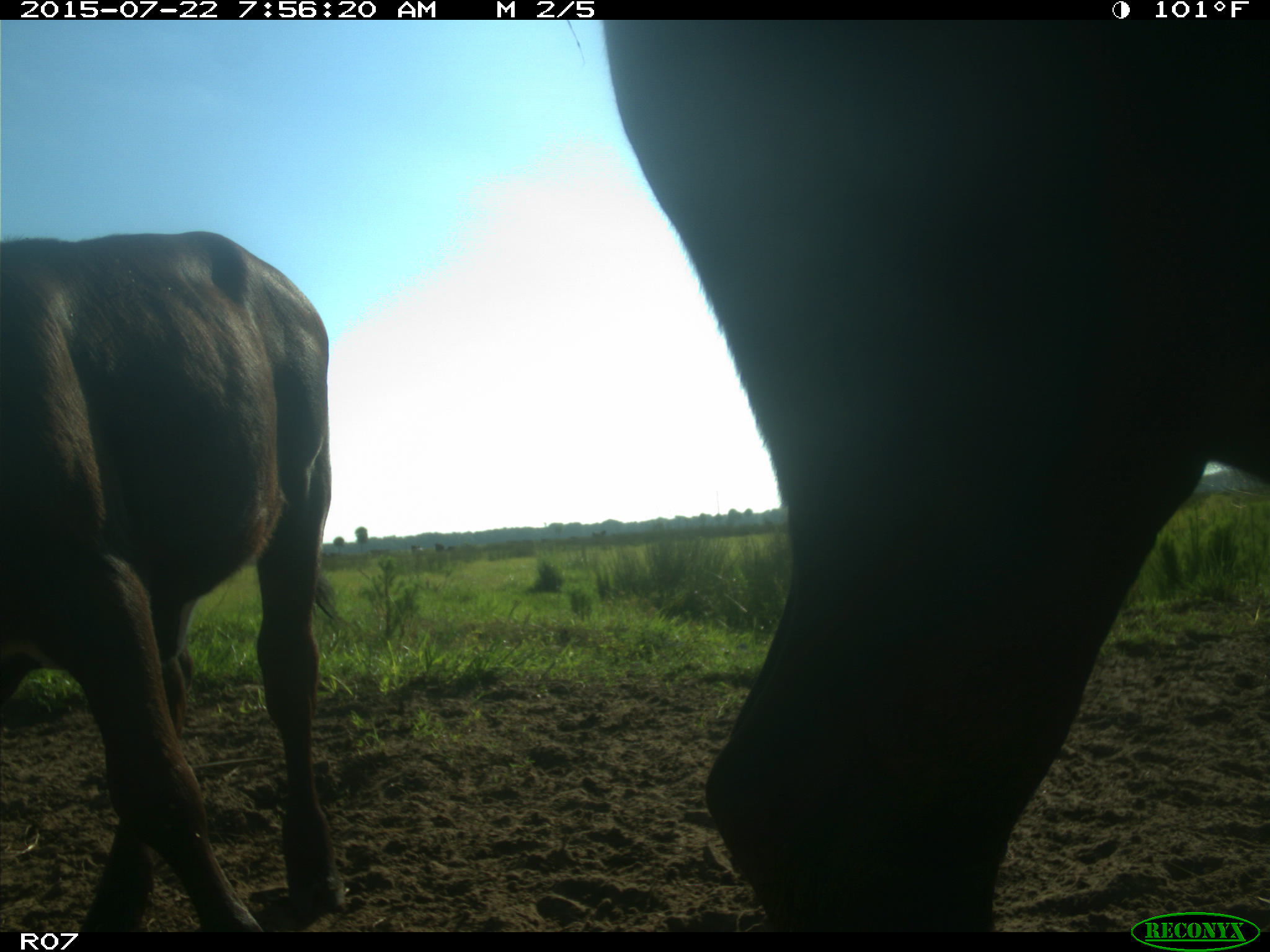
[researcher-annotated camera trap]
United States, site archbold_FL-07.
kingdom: Animalia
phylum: Chordata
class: Mammalia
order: Artiodactyla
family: Cervidae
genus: Odocoileus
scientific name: Odocoileus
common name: deer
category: unidentified deer